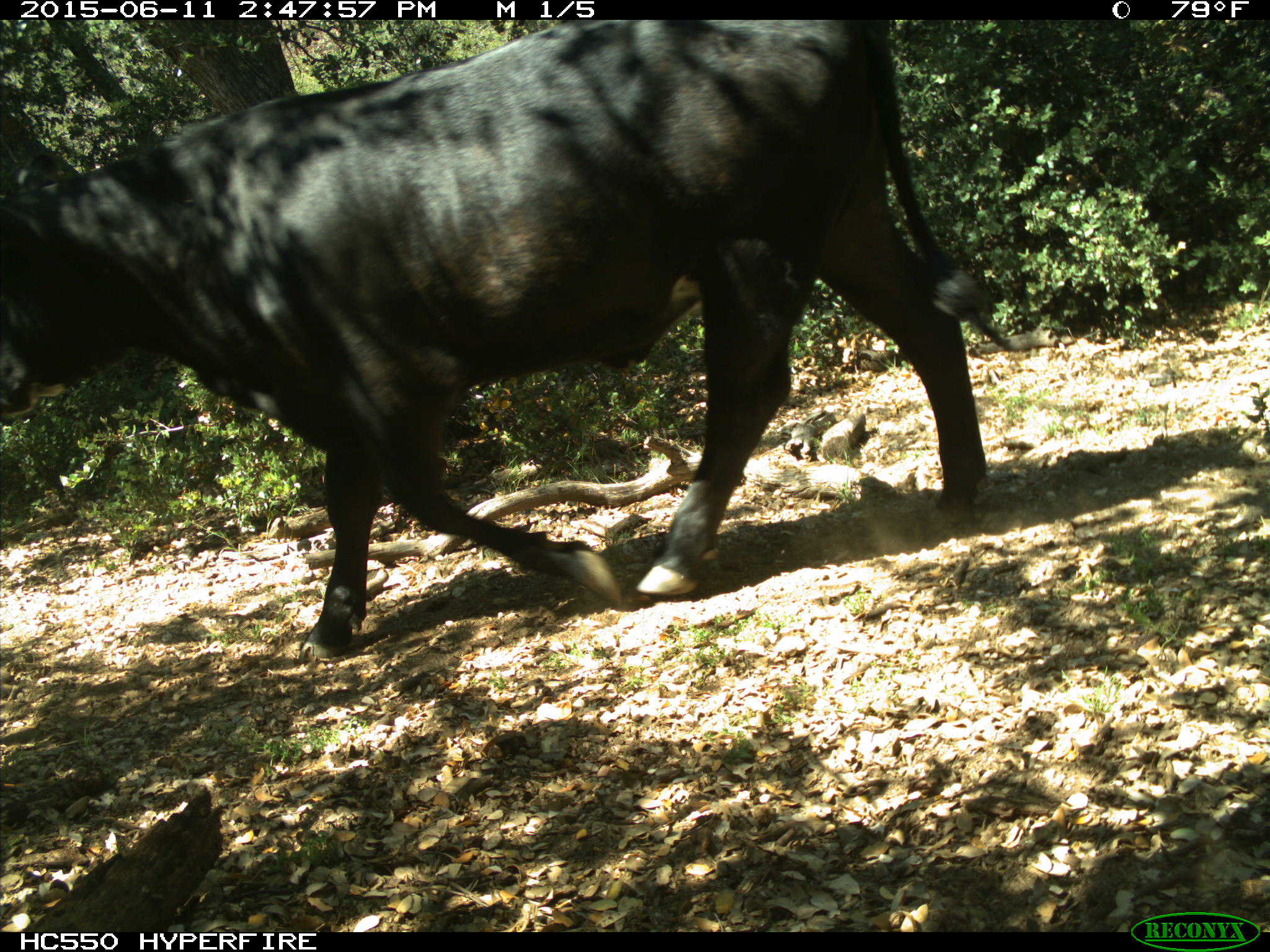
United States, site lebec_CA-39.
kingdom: Animalia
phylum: Chordata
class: Mammalia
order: Artiodactyla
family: Bovidae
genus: Bos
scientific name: Bos taurus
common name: domestic cow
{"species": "Bos taurus (domestic cow)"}